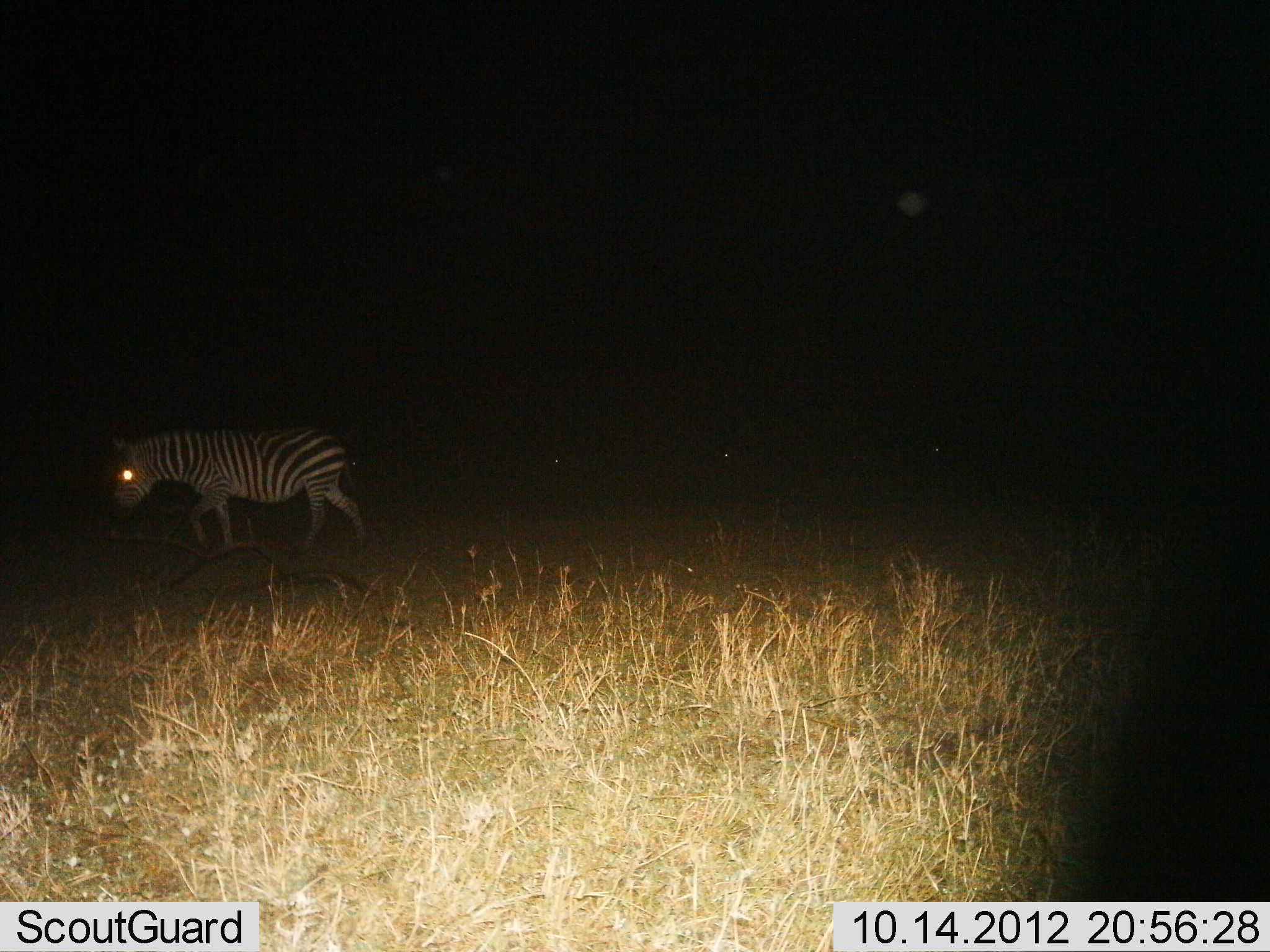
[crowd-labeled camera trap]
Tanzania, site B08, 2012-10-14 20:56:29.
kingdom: Animalia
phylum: Chordata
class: Mammalia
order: Perissodactyla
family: Equidae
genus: Equus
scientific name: Equus quagga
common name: plains zebra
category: zebra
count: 1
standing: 20%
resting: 0%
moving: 90%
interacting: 0%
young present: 0%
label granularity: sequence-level